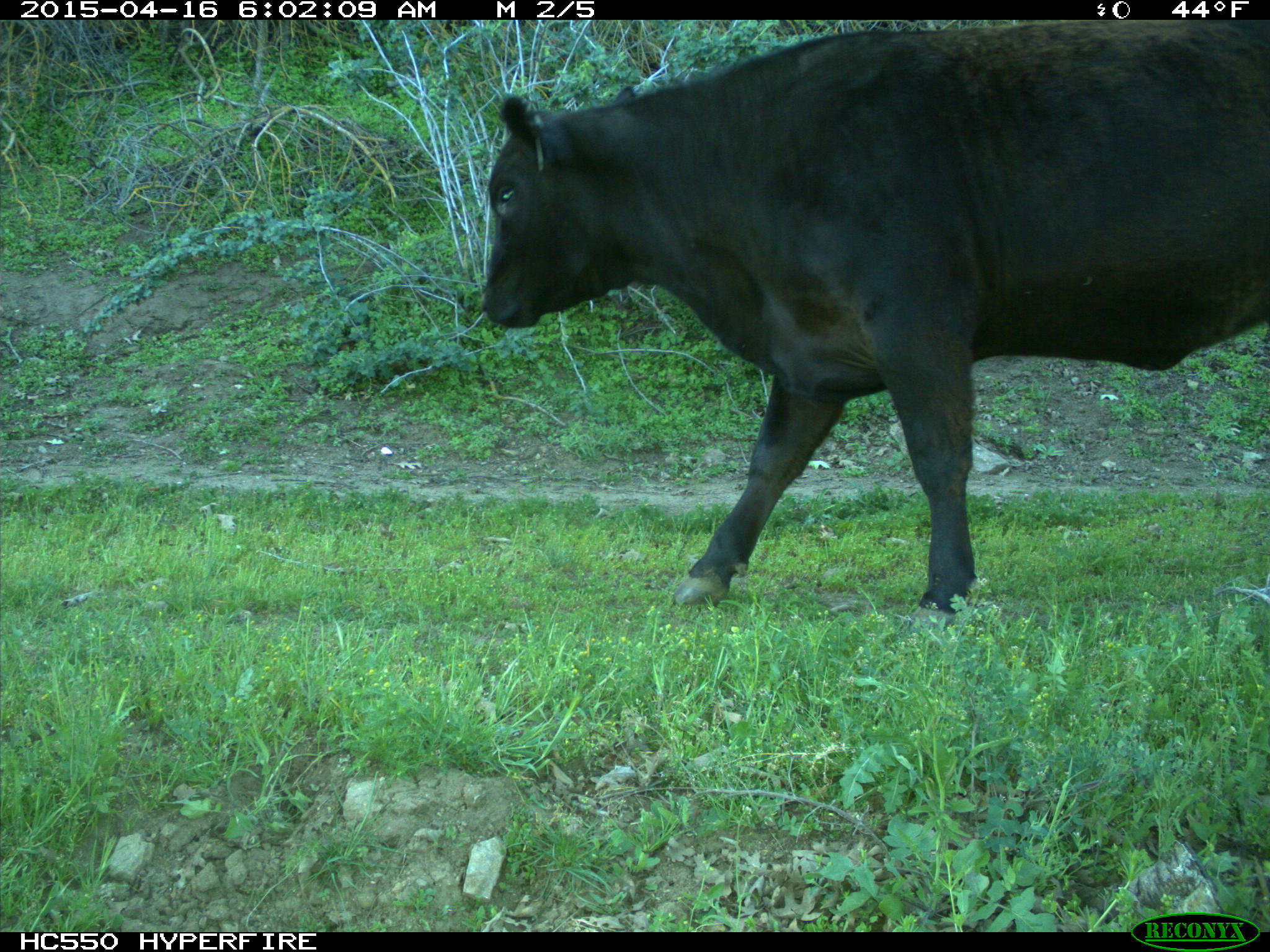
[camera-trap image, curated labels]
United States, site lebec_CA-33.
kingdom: Animalia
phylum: Chordata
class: Mammalia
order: Artiodactyla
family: Bovidae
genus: Bos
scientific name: Bos taurus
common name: domestic cow